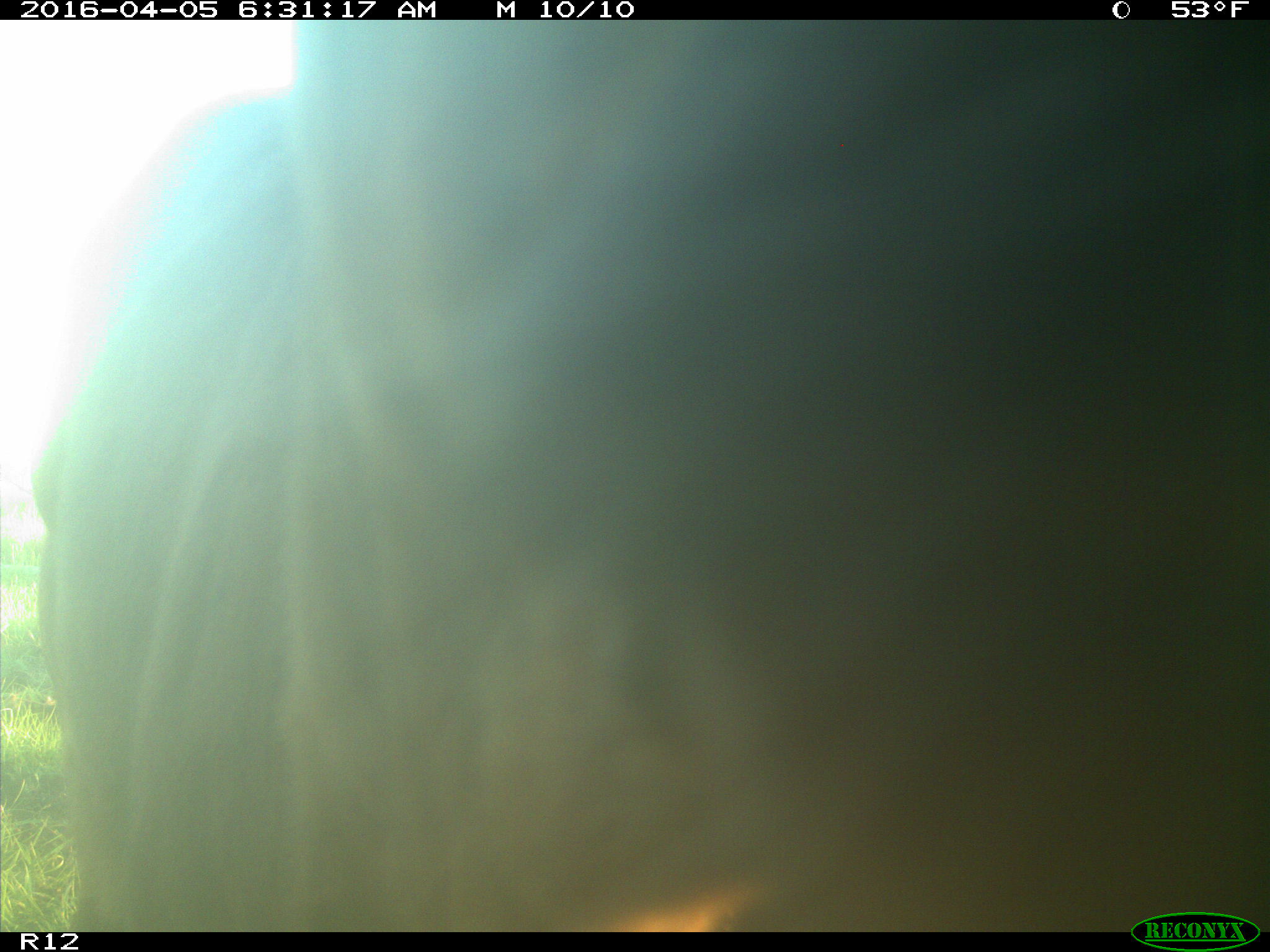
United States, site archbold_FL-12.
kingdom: Animalia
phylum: Chordata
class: Mammalia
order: Artiodactyla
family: Bovidae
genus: Bos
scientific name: Bos taurus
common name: domestic cow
Bos taurus (domestic cow).